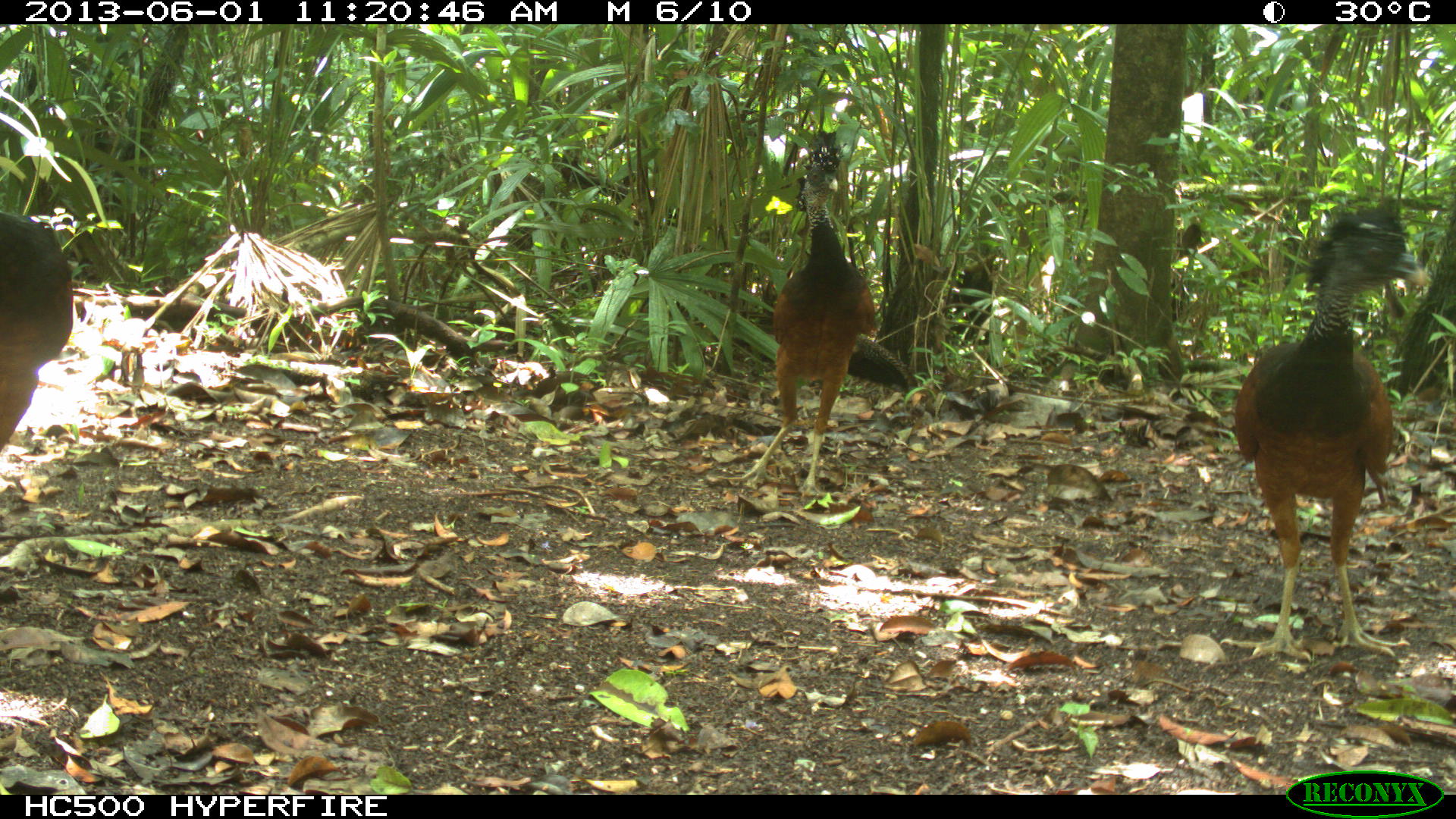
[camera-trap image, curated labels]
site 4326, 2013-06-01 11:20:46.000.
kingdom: Animalia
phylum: Chordata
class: Aves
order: Galliformes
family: Cracidae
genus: Crax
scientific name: Crax rubra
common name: great curassow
Crax rubra (great curassow), count 3.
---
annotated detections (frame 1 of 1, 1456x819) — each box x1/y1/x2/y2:
crax rubra: 1216/200/1430/664; 736/141/879/497; 0/202/76/459